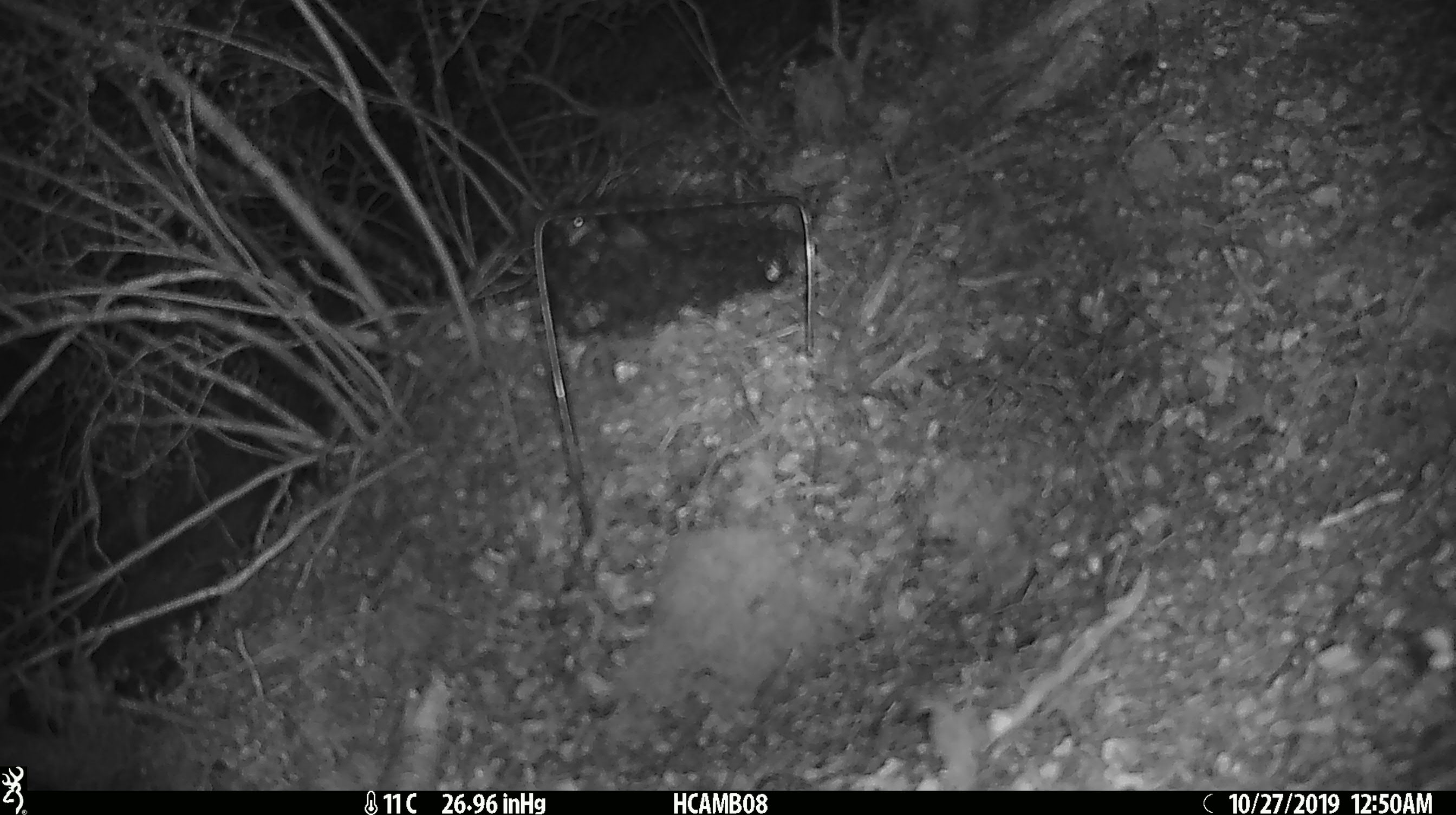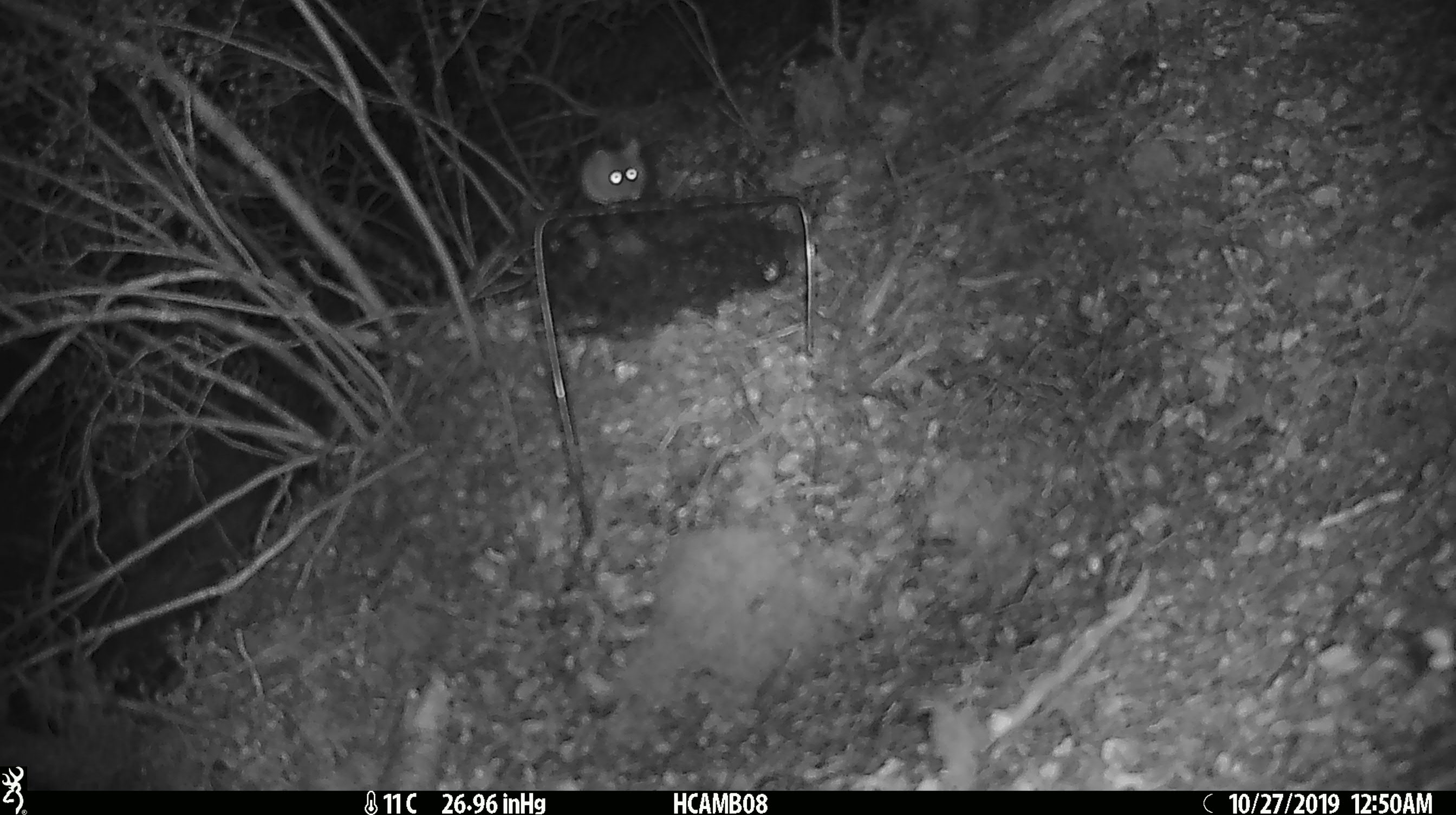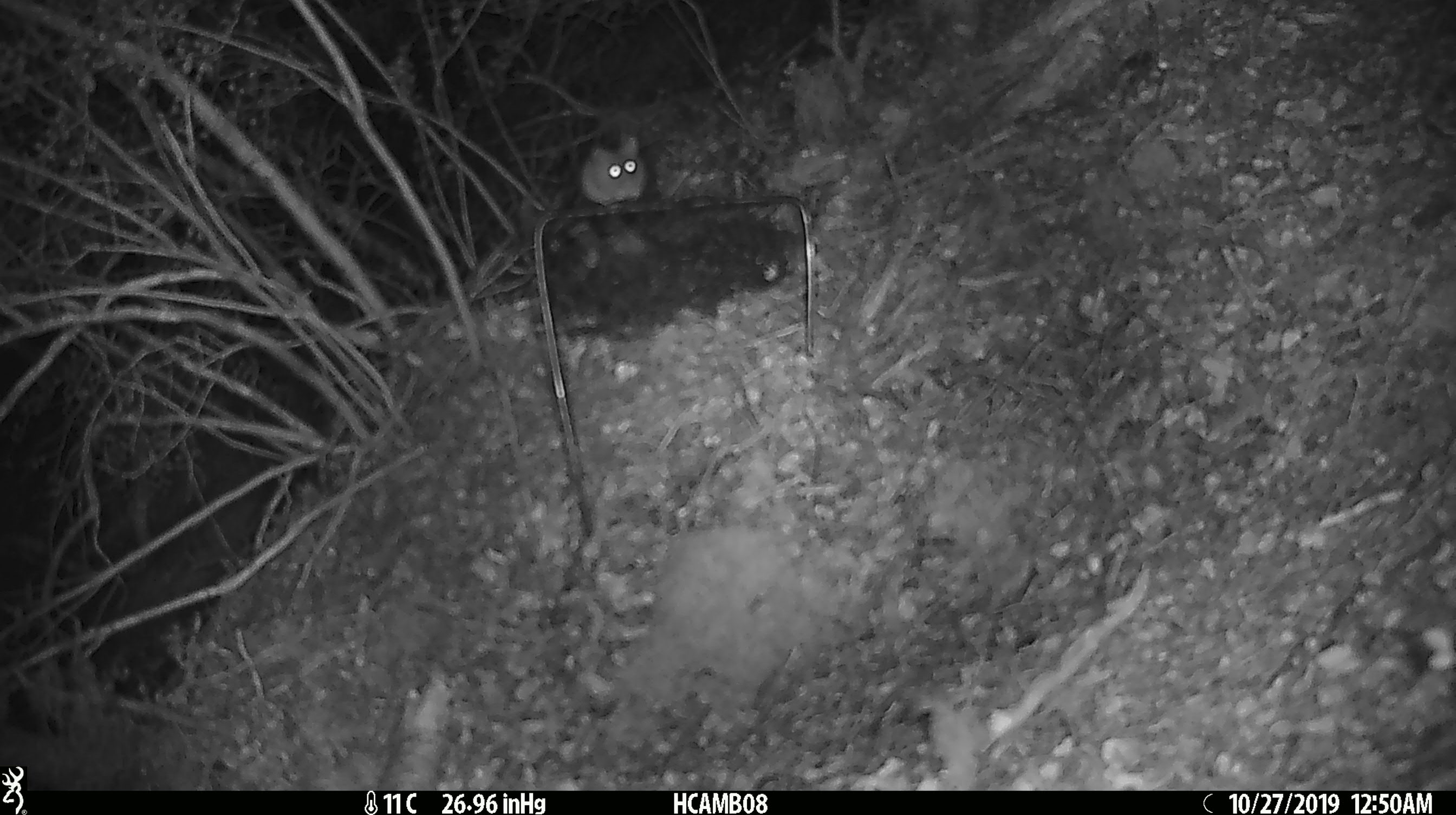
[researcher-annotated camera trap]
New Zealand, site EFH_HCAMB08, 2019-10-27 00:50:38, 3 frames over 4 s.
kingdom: Animalia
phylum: Chordata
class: Mammalia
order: Rodentia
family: Muridae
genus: Mus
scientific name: Mus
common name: mouse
Mouse (Mus).